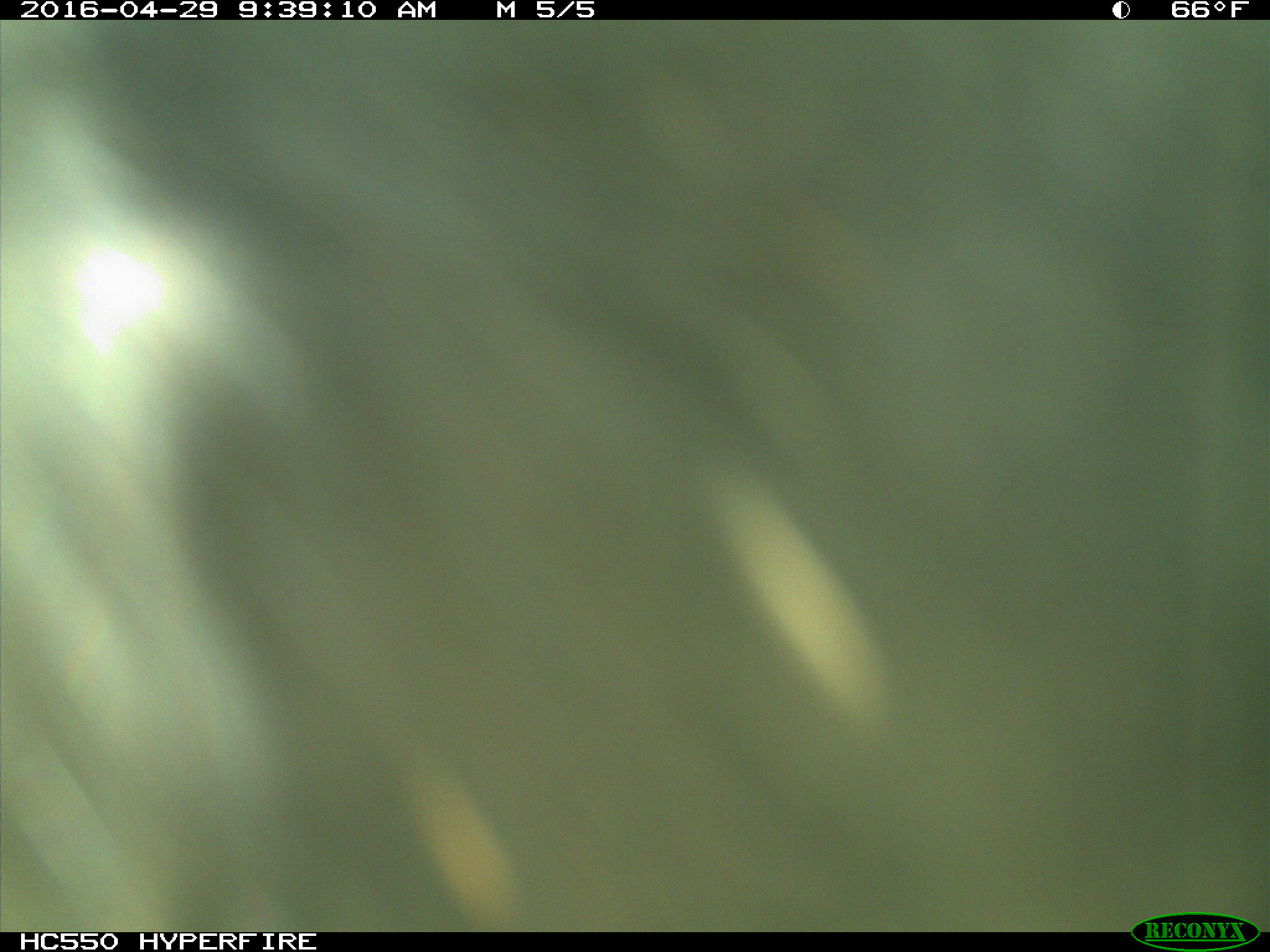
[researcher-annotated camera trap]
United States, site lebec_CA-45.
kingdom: Animalia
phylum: Chordata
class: Mammalia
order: Artiodactyla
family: Bovidae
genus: Bos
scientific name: Bos taurus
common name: domestic cow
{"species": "Bos taurus (domestic cow)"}